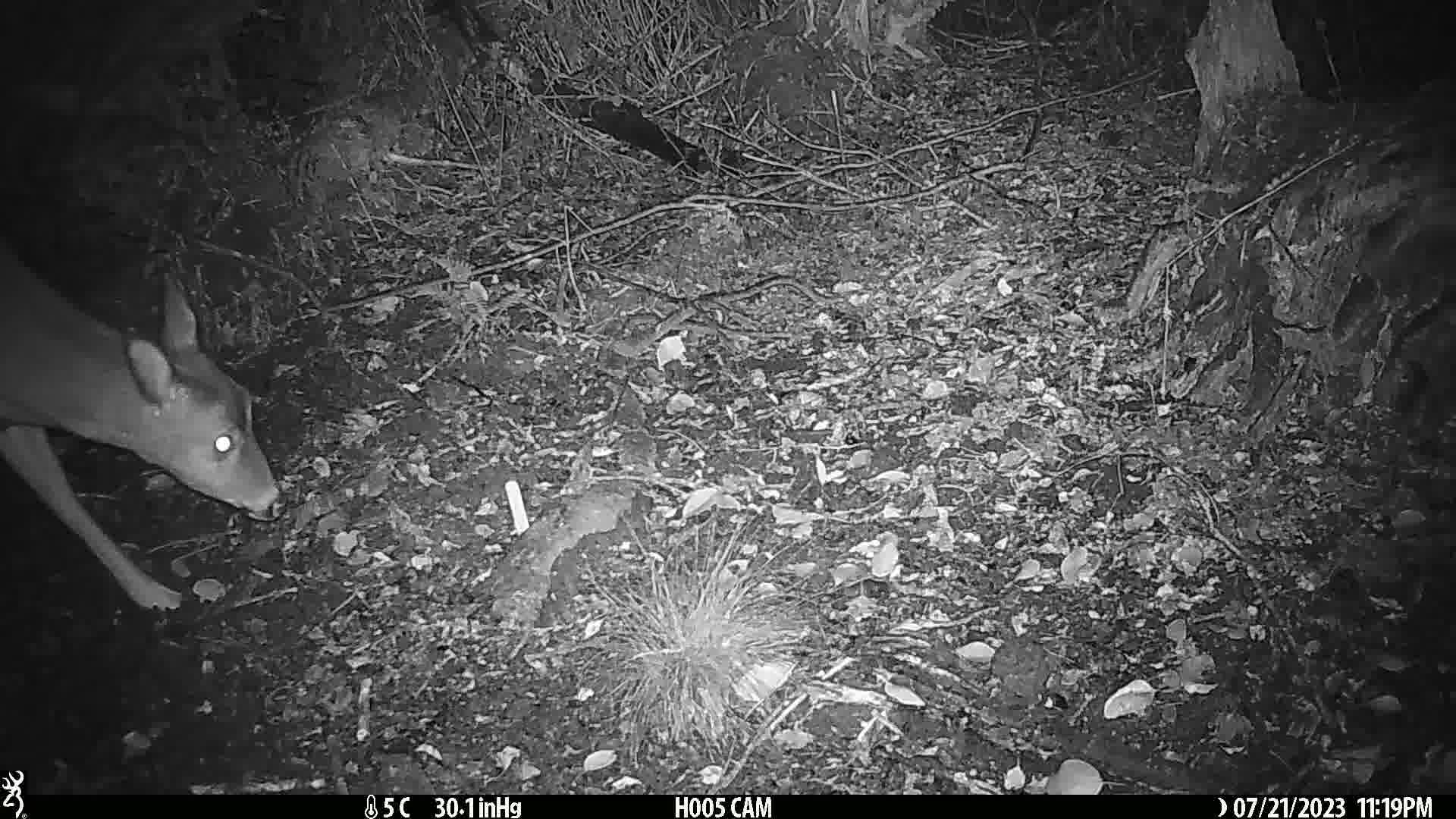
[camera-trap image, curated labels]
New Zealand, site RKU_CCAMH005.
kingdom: Animalia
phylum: Chordata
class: Mammalia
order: Artiodactyla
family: Cervidae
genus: Odocoileus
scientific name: Odocoileus virginianus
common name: white-tailed deer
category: white tailed deer